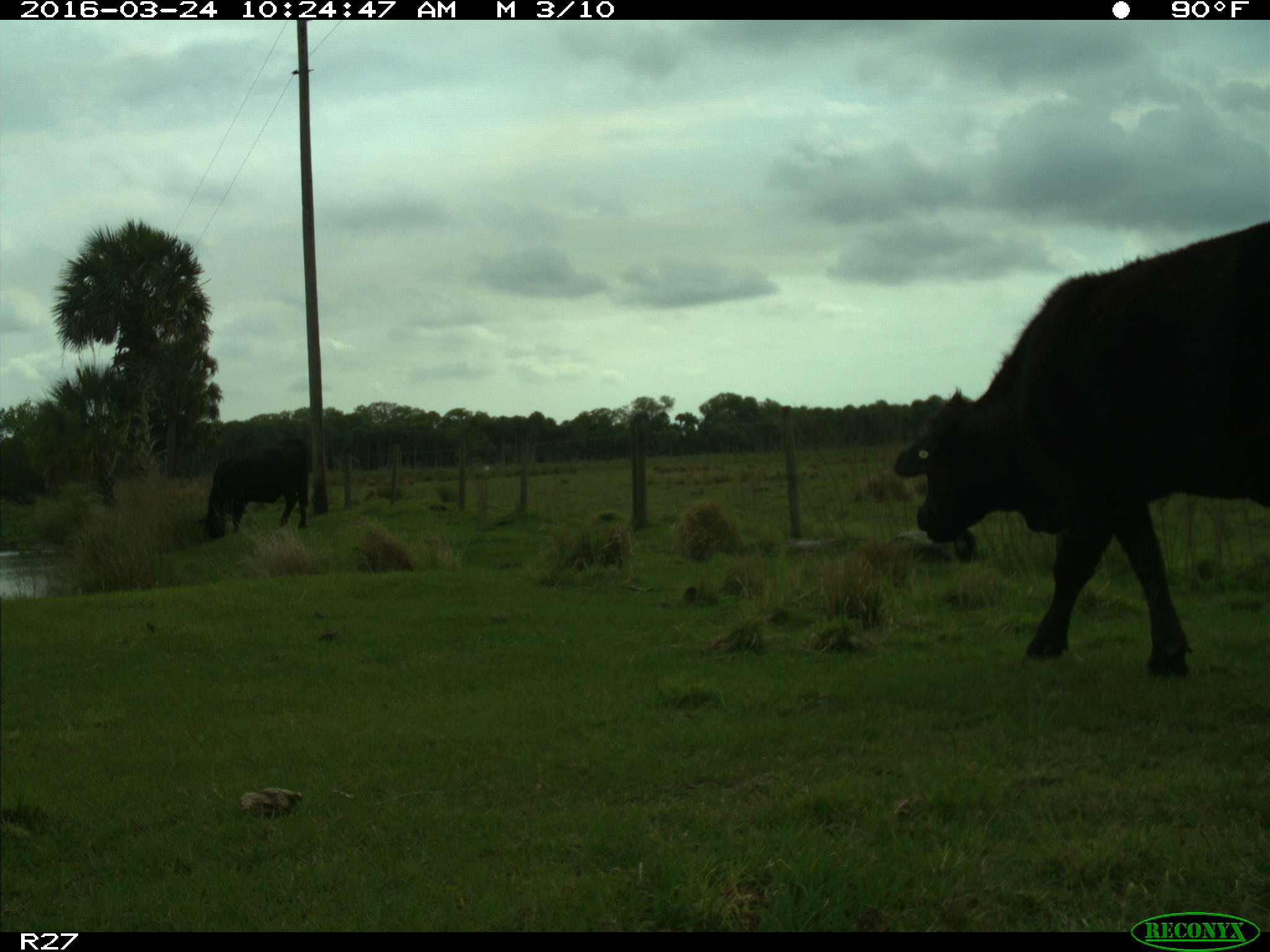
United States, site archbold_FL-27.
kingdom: Animalia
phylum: Chordata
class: Mammalia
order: Artiodactyla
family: Bovidae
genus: Bos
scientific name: Bos taurus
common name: domestic cow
Bos taurus (domestic cow).